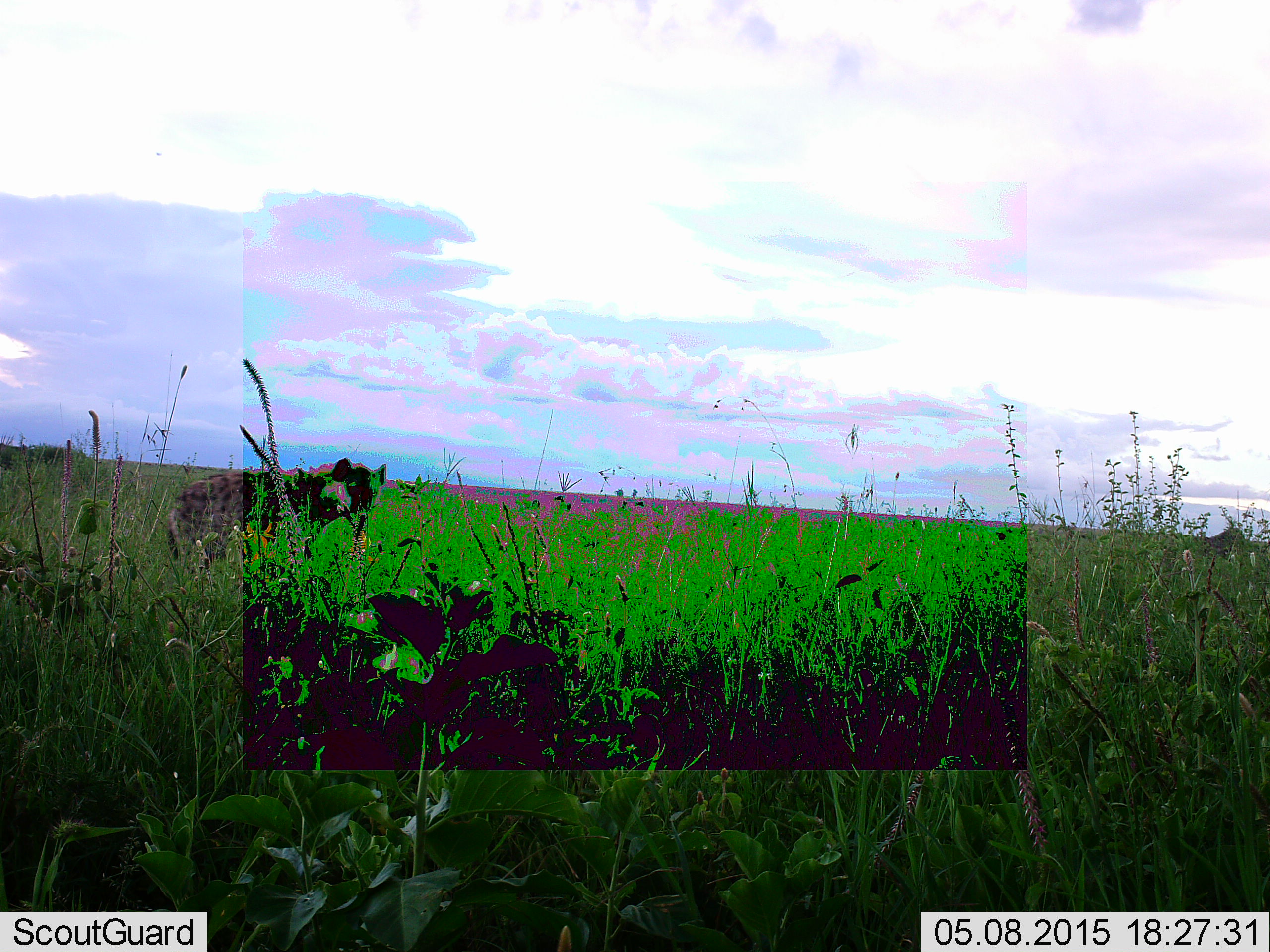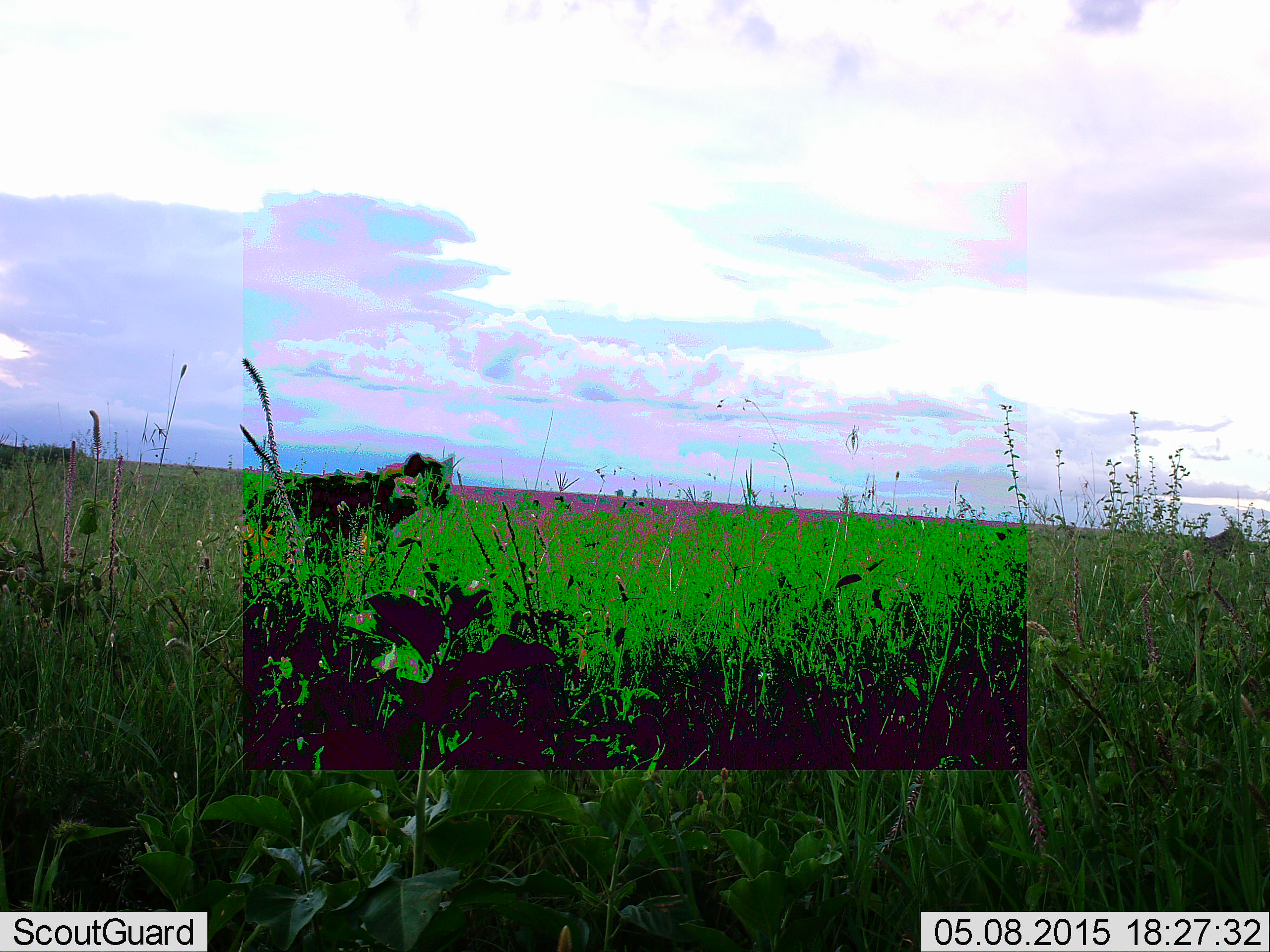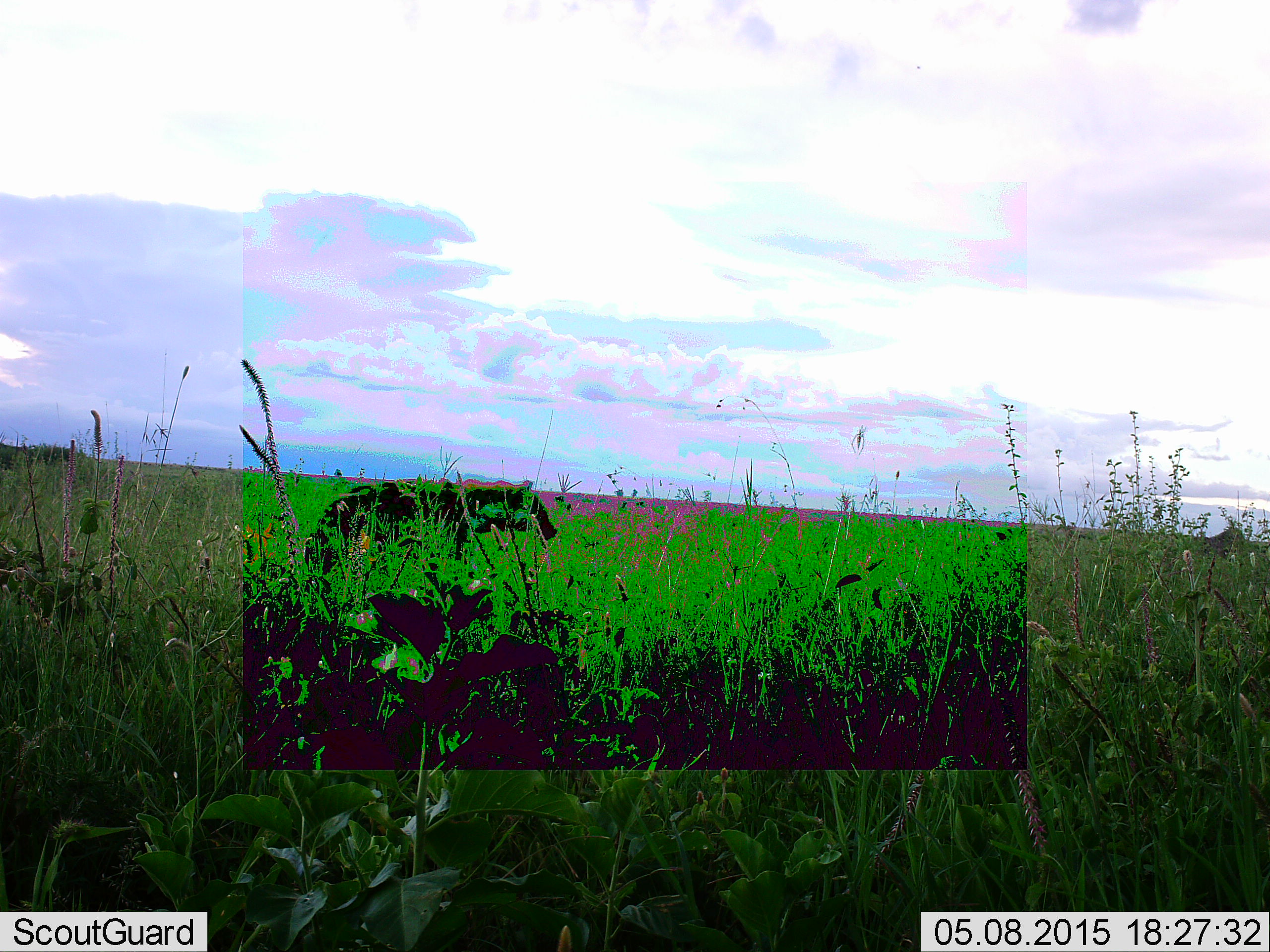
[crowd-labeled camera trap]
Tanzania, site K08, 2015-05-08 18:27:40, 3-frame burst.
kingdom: Animalia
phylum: Chordata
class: Mammalia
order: Carnivora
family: Hyaenidae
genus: Crocuta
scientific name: Crocuta crocuta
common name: spotted hyena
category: hyenaspotted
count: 1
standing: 0%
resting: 0%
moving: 100%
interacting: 0%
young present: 0%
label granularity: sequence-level